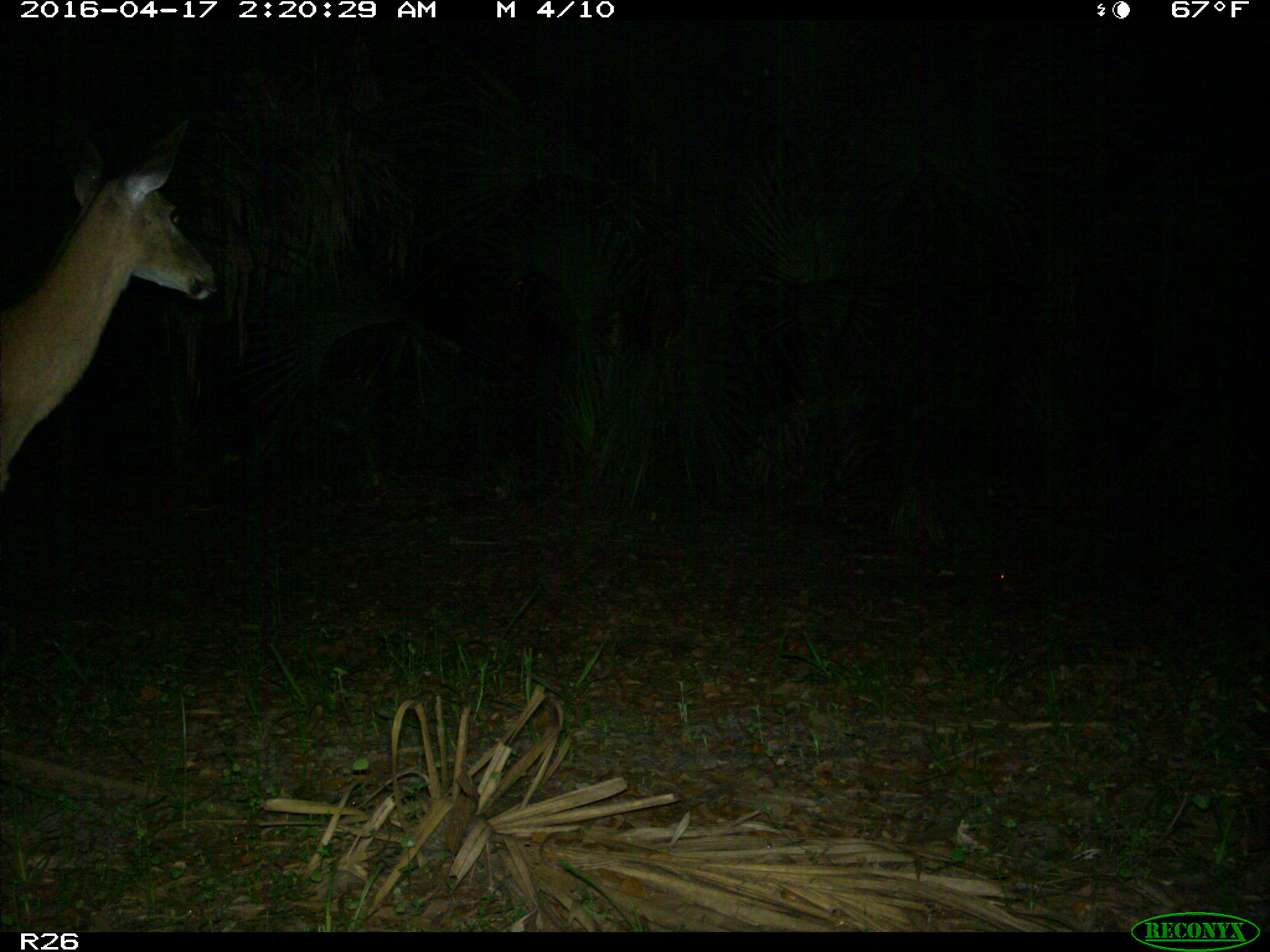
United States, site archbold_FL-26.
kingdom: Animalia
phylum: Chordata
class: Mammalia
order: Artiodactyla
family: Cervidae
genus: Odocoileus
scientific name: Odocoileus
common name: deer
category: unidentified deer